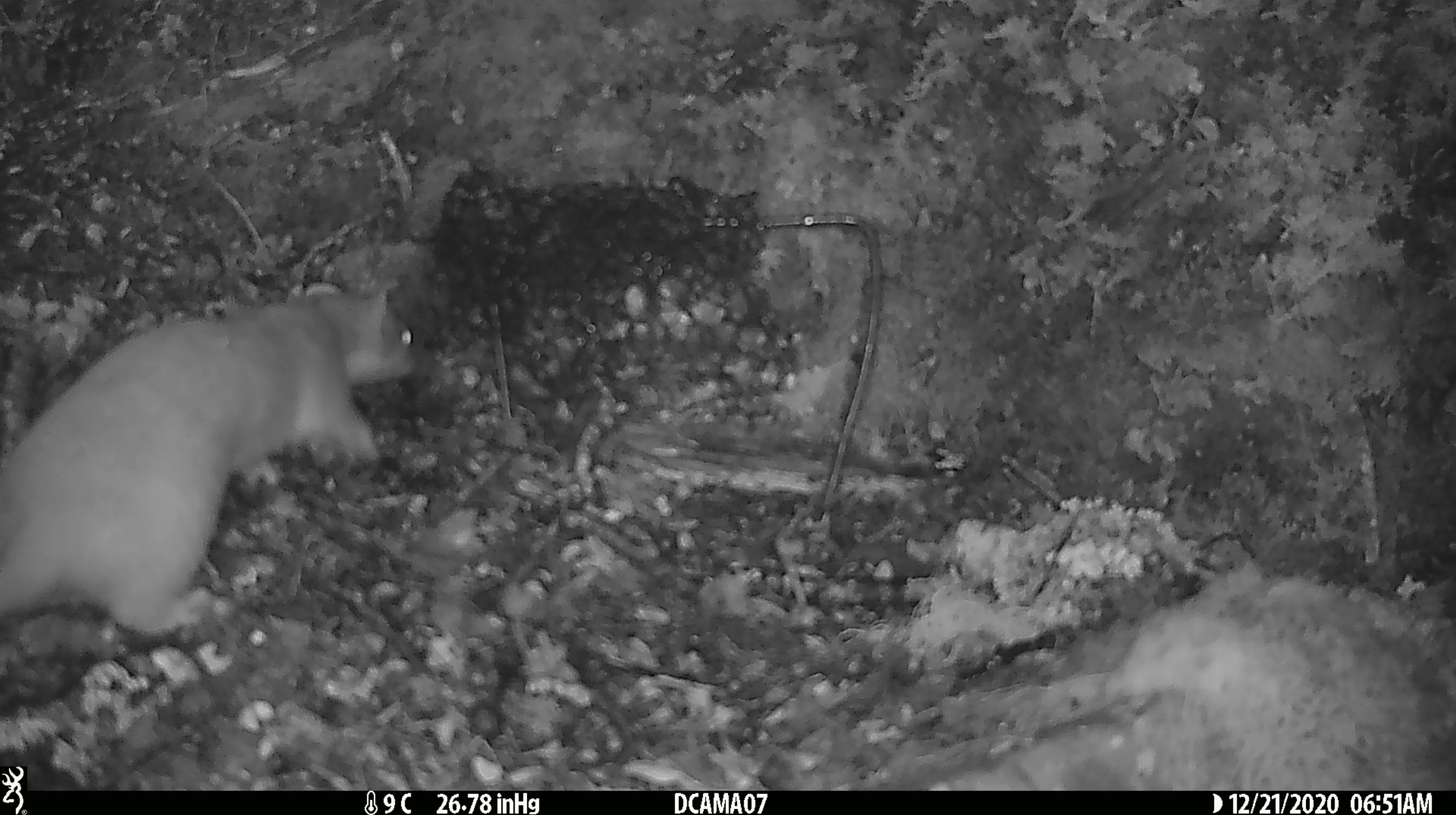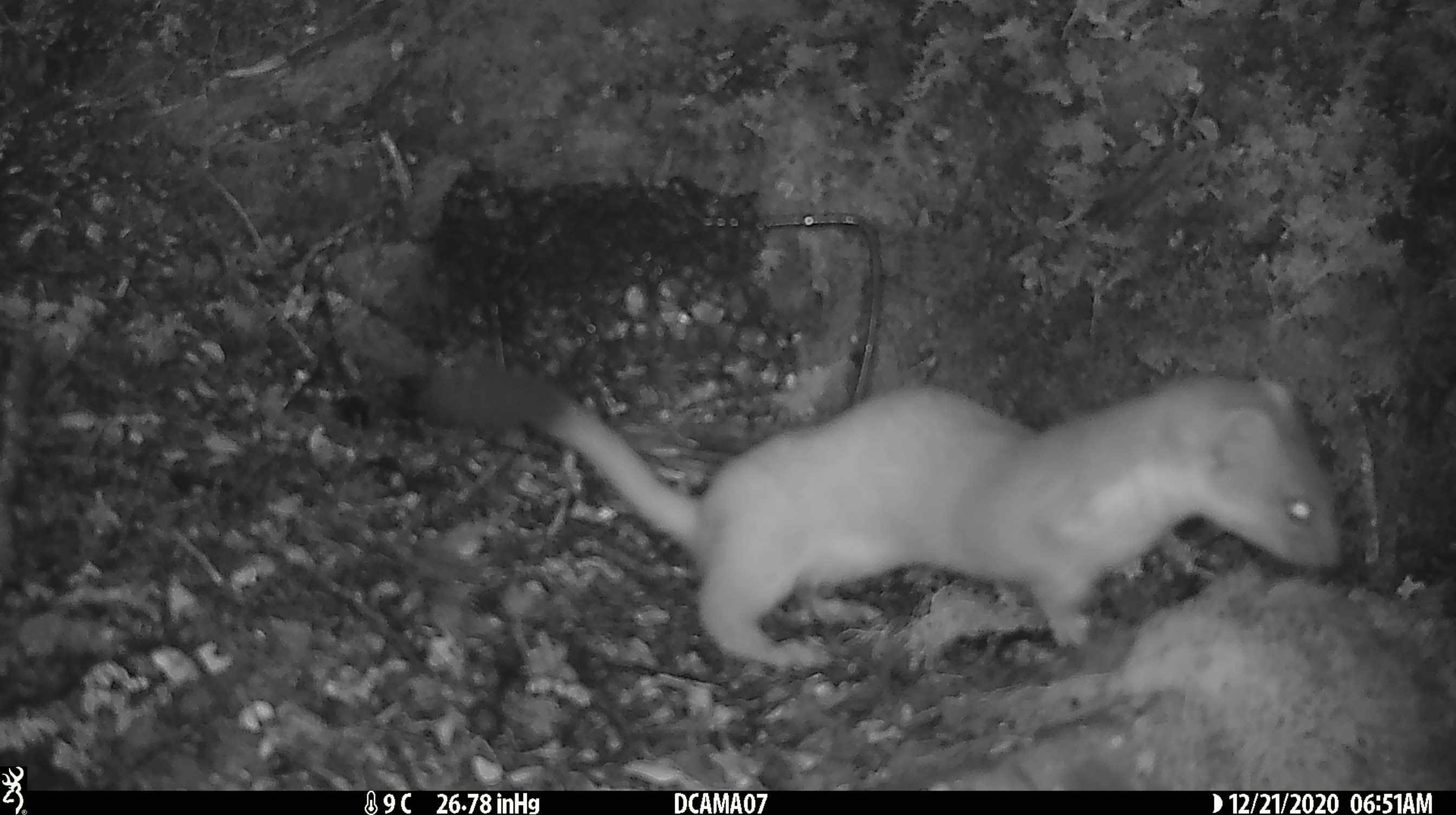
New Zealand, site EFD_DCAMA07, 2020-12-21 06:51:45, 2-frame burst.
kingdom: Animalia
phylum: Chordata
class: Mammalia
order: Carnivora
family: Mustelidae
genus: Mustela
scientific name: Mustela erminea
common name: stoat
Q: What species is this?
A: Stoat (Mustela erminea).